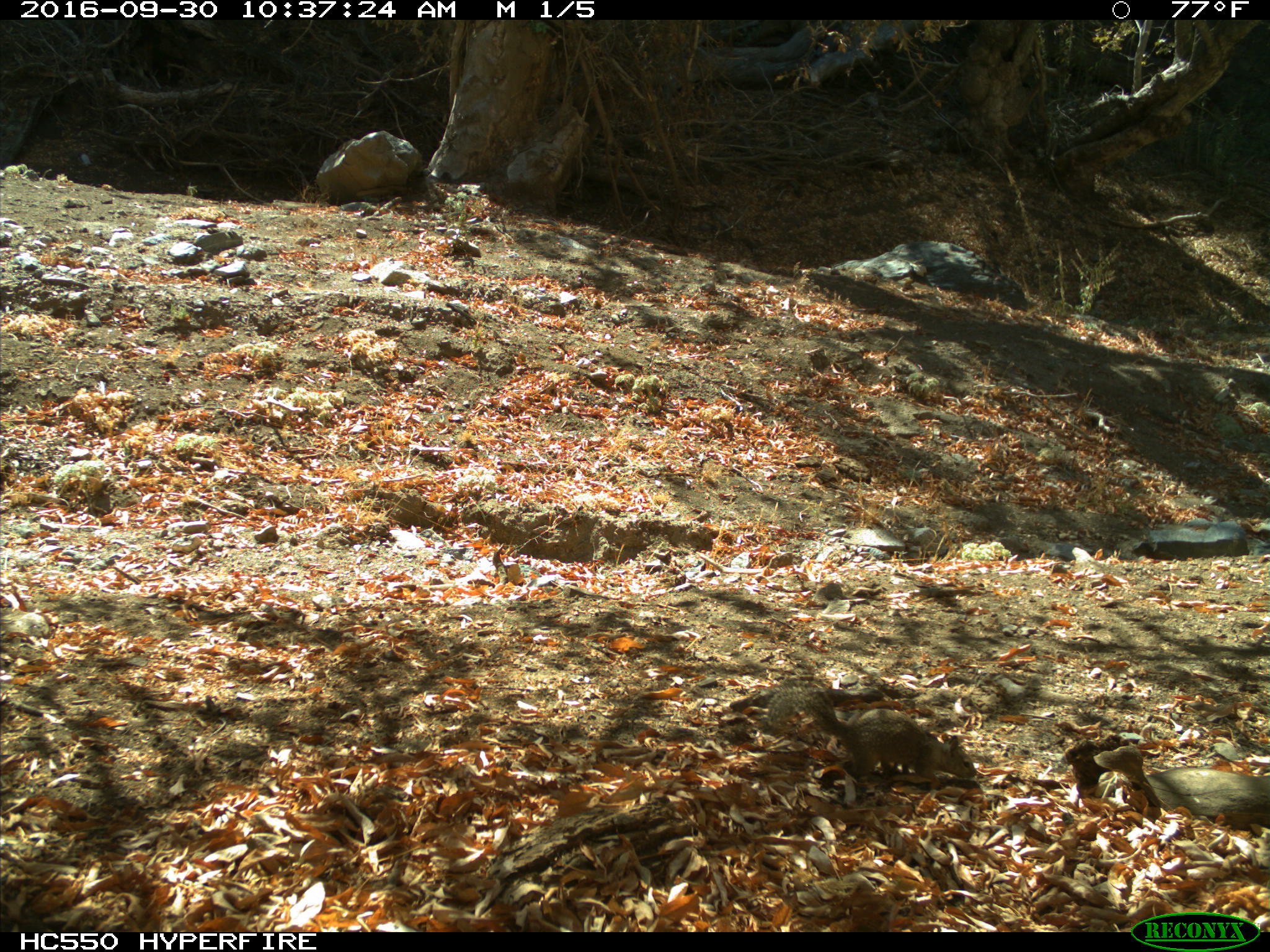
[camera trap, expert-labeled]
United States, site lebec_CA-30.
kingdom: Animalia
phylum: Chordata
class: Mammalia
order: Rodentia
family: Sciuridae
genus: Otospermophilus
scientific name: Otospermophilus beecheyi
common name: california ground squirrel